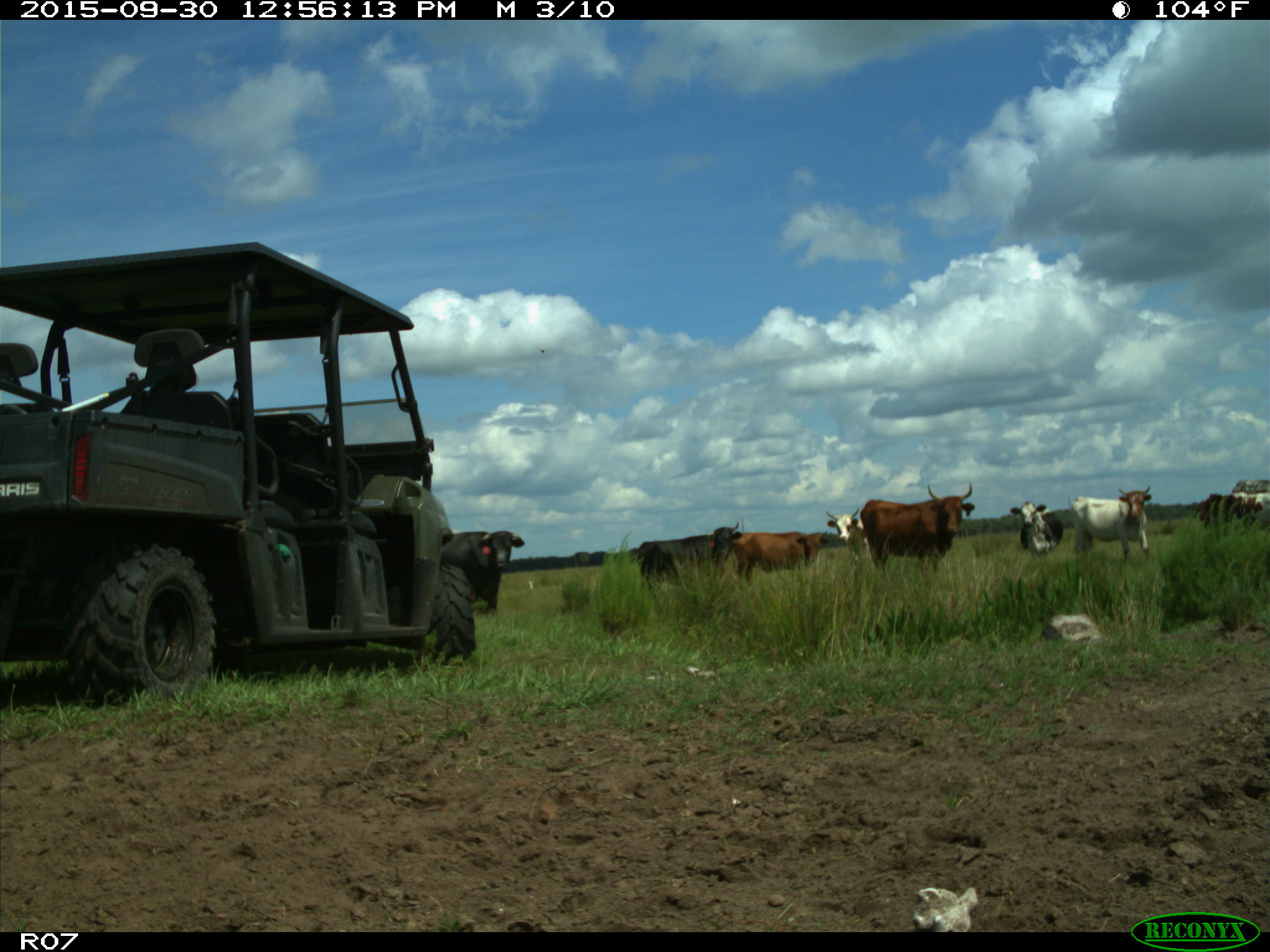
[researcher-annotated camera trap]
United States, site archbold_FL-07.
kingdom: Animalia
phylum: Chordata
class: Mammalia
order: Artiodactyla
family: Bovidae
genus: Bos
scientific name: Bos taurus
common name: domestic cow